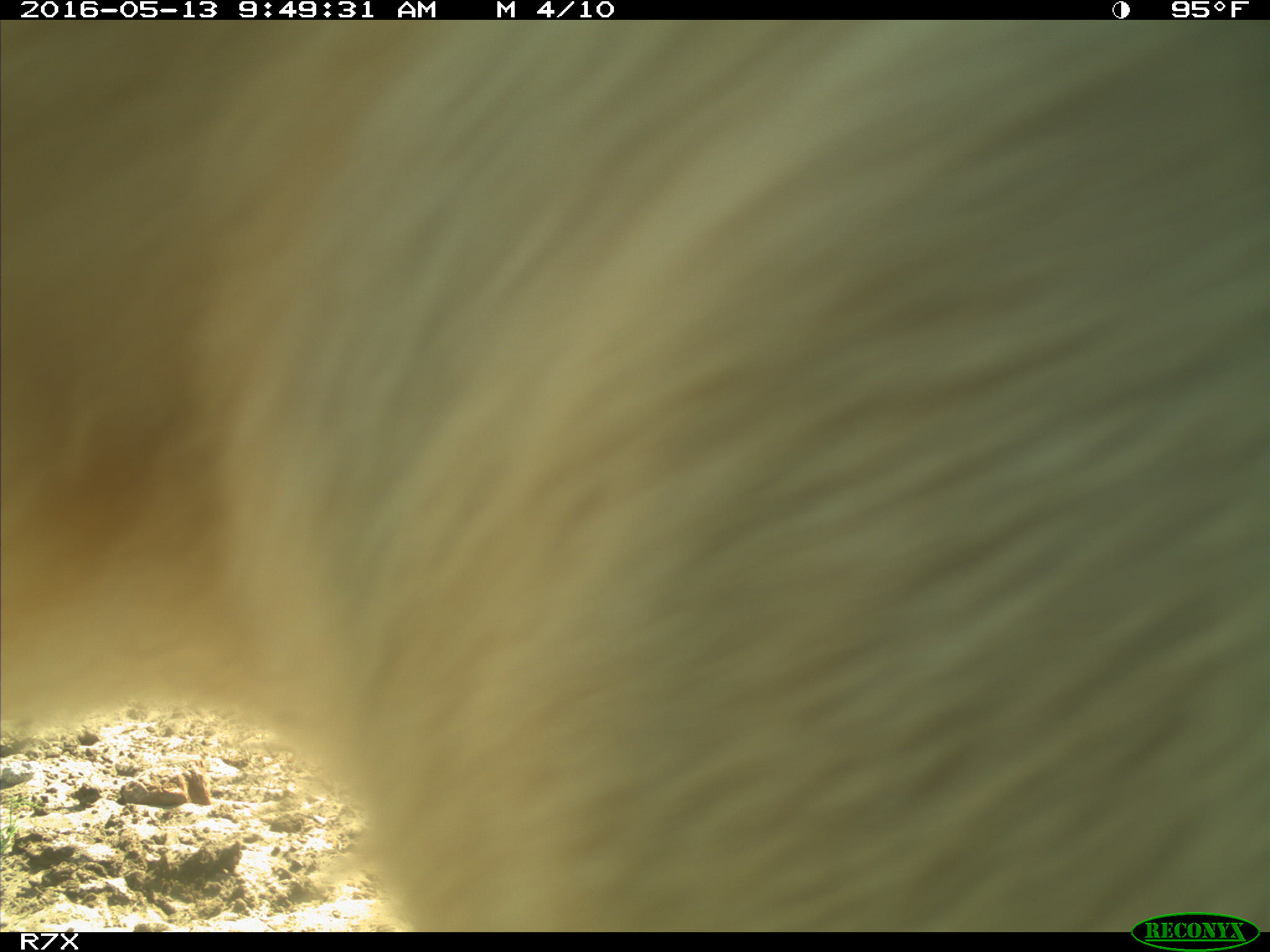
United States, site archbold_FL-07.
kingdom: Animalia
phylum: Chordata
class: Mammalia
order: Artiodactyla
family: Bovidae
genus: Bos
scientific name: Bos taurus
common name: domestic cow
Bos taurus (domestic cow).